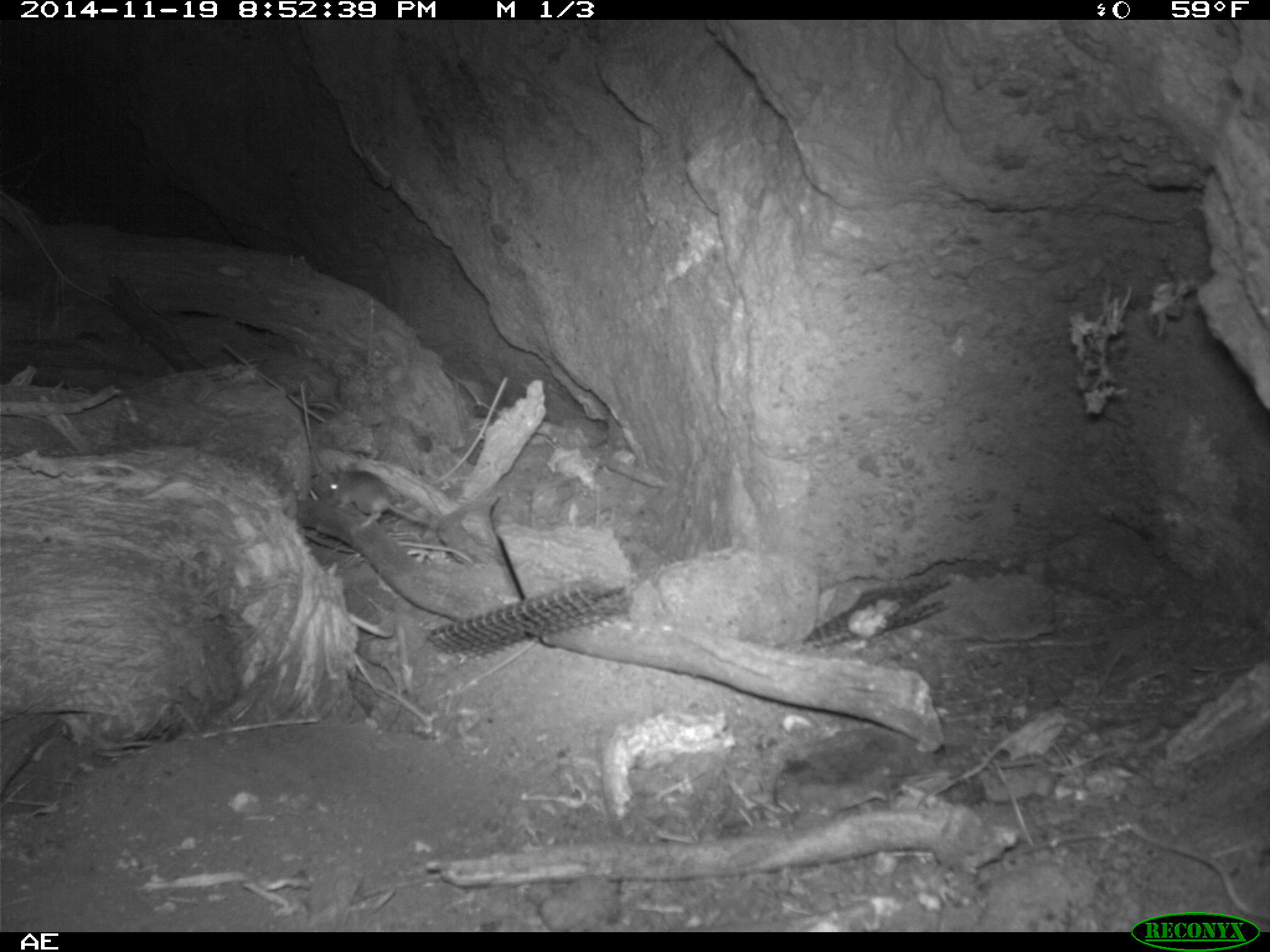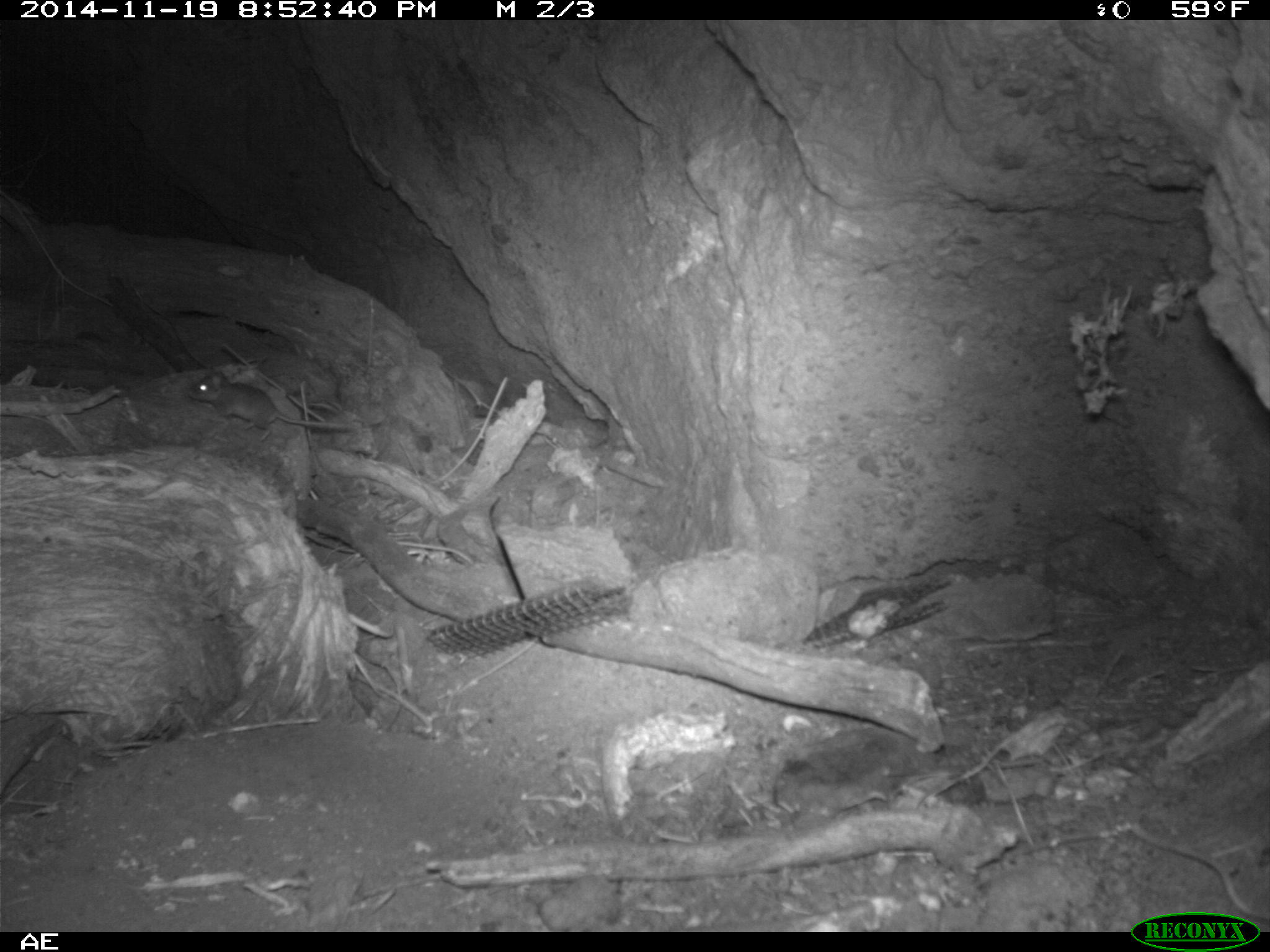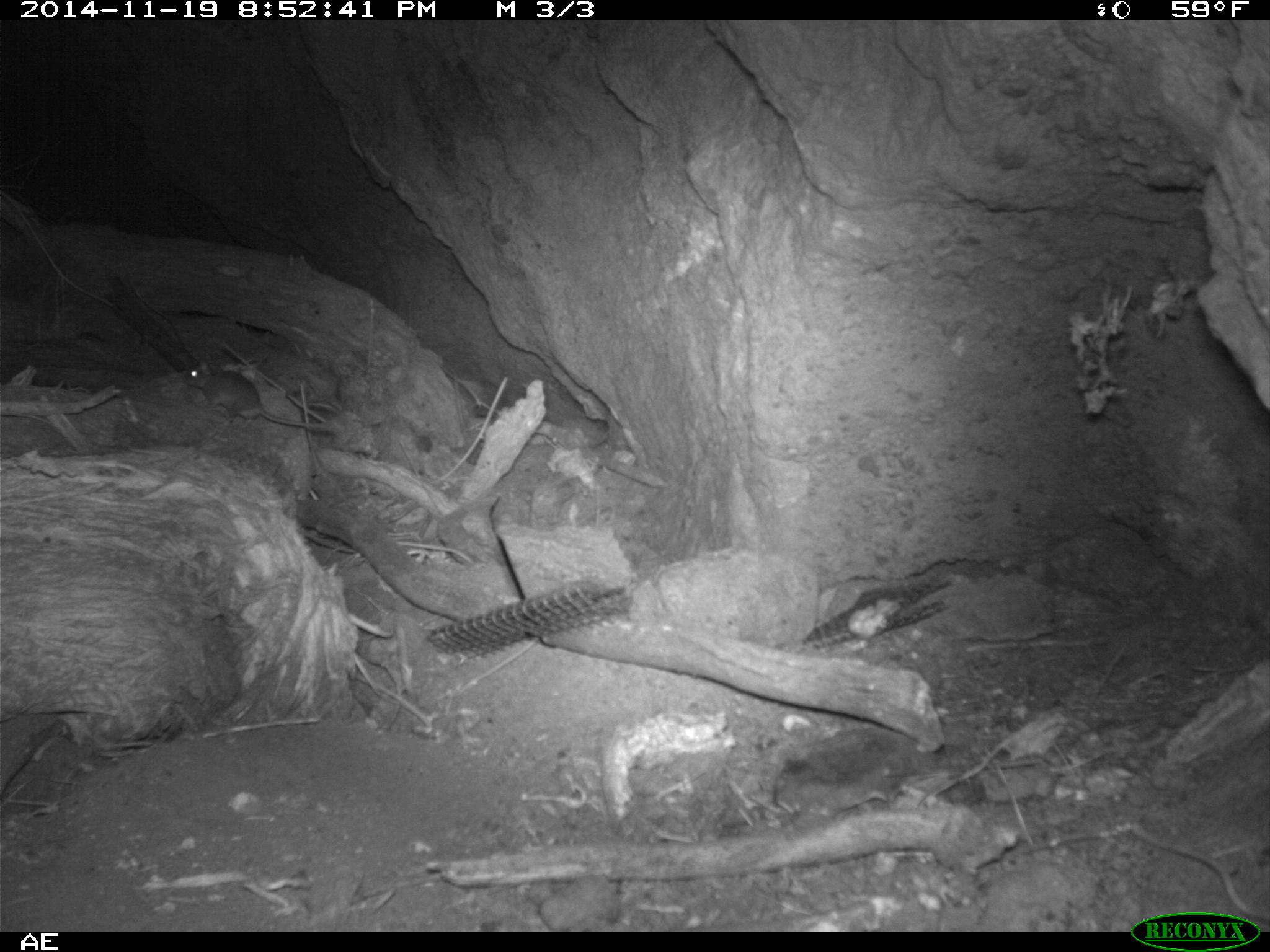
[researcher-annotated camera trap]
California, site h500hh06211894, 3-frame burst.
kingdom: Animalia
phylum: Chordata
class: Mammalia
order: Rodentia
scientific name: Rodentia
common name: rodent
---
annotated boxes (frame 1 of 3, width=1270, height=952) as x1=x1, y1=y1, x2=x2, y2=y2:
rodent: x1=327, y1=469, x2=433, y2=527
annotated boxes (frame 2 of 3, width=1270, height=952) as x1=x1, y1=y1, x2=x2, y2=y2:
rodent: x1=184, y1=370, x2=358, y2=441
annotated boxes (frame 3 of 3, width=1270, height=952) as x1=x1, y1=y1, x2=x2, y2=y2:
rodent: x1=183, y1=368, x2=335, y2=431